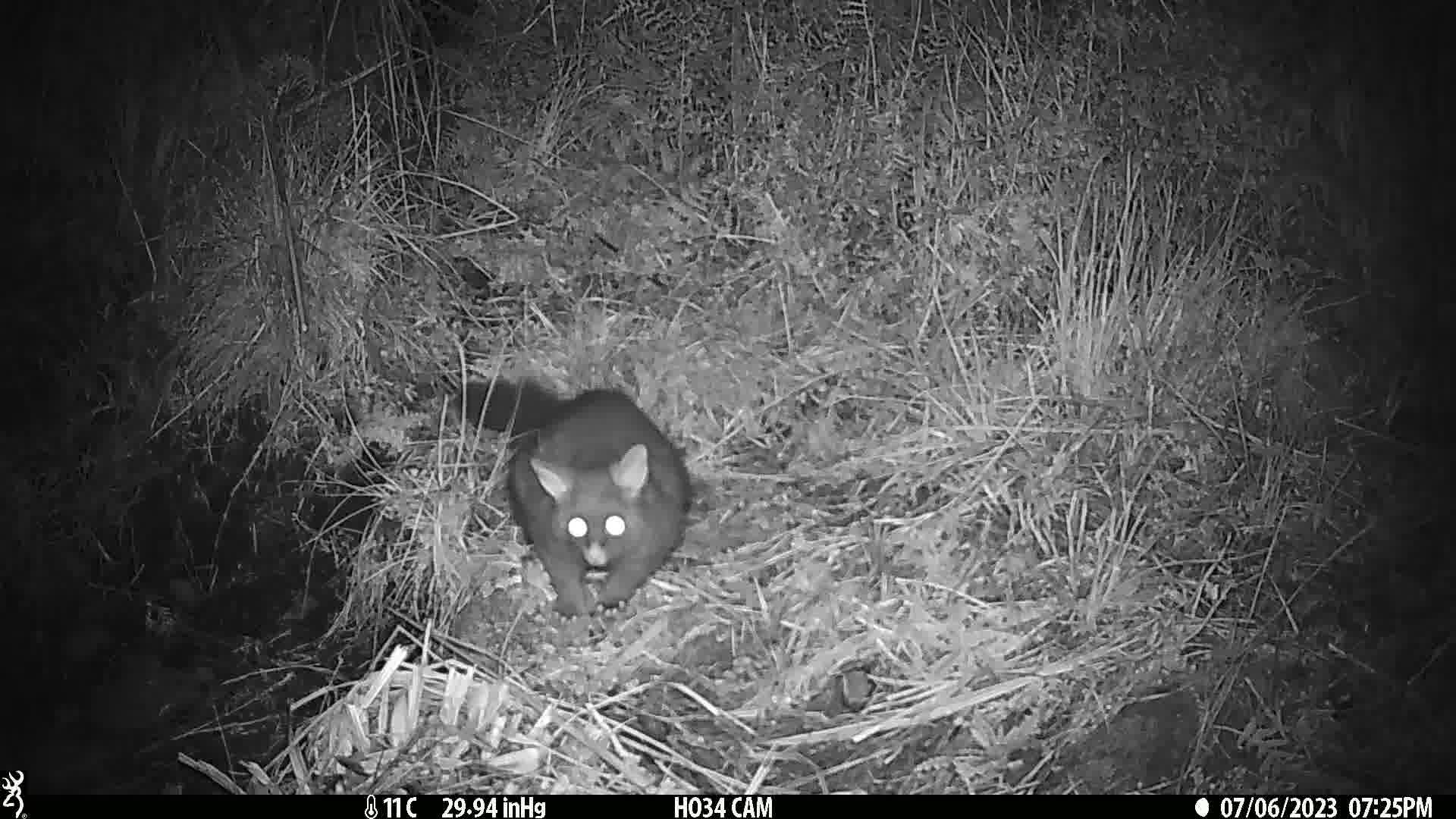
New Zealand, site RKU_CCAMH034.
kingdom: Animalia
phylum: Chordata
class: Mammalia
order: Diprotodontia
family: Phalangeridae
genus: Trichosurus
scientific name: Trichosurus vulpecula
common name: common brushtail possum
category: possum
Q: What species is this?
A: Possum (common brushtail possum) (Trichosurus vulpecula).